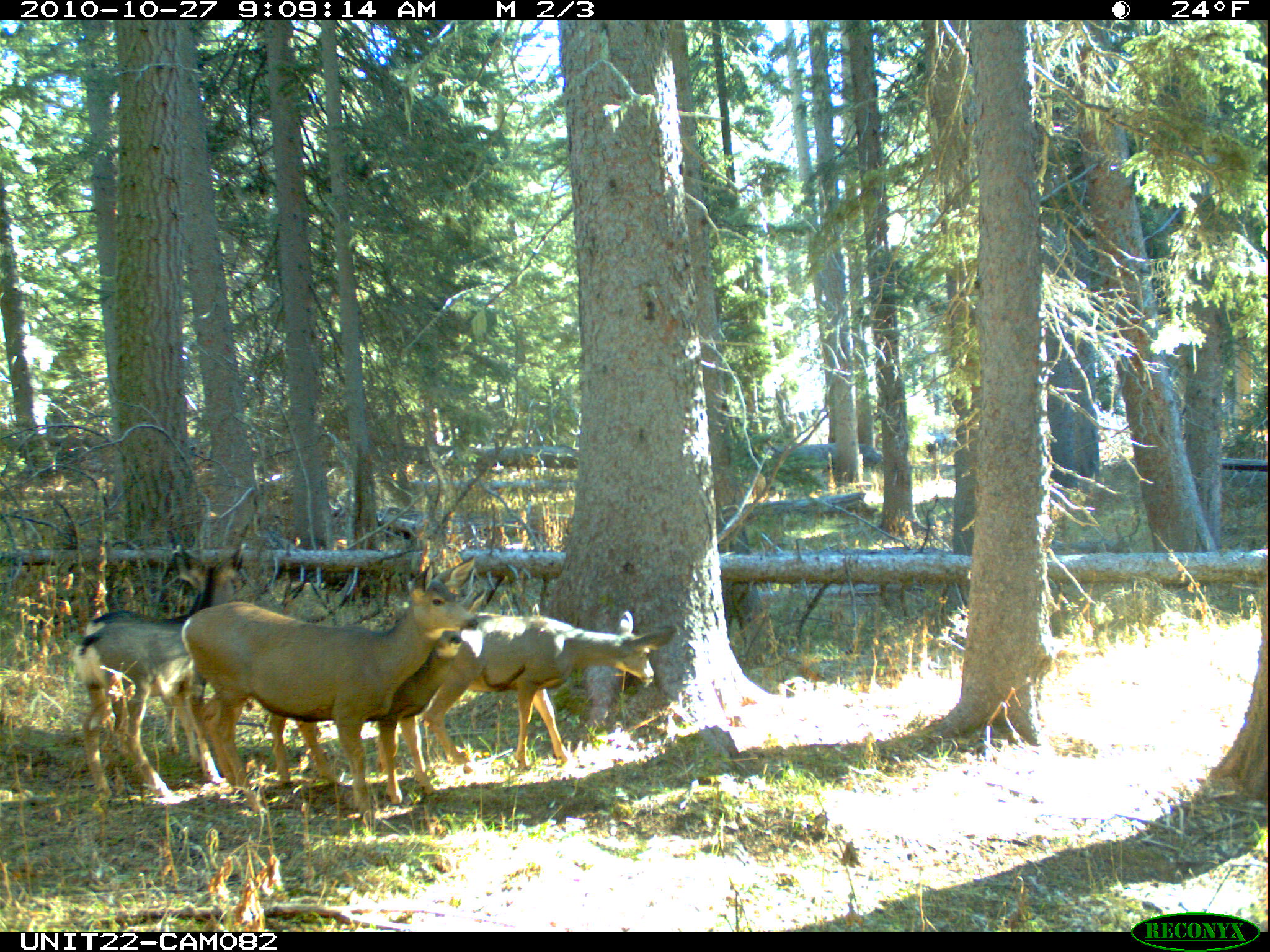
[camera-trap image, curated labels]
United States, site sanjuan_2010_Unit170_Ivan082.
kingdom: Animalia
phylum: Chordata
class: Mammalia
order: Artiodactyla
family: Cervidae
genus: Odocoileus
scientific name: Odocoileus hemionus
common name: mule deer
Odocoileus hemionus (mule deer).